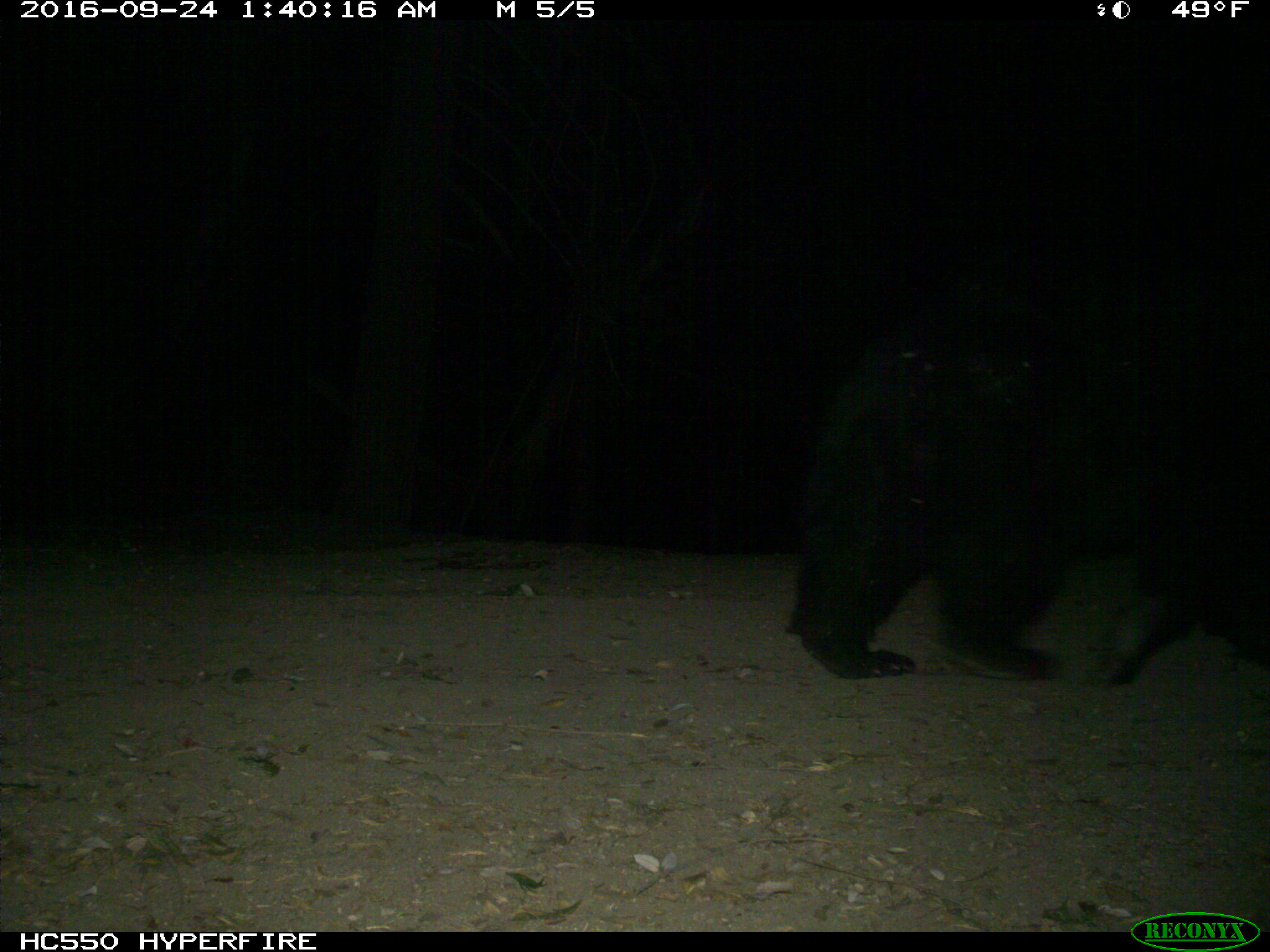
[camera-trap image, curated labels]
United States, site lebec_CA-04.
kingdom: Animalia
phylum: Chordata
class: Mammalia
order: Carnivora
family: Ursidae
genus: Ursus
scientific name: Ursus americanus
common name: american black bear